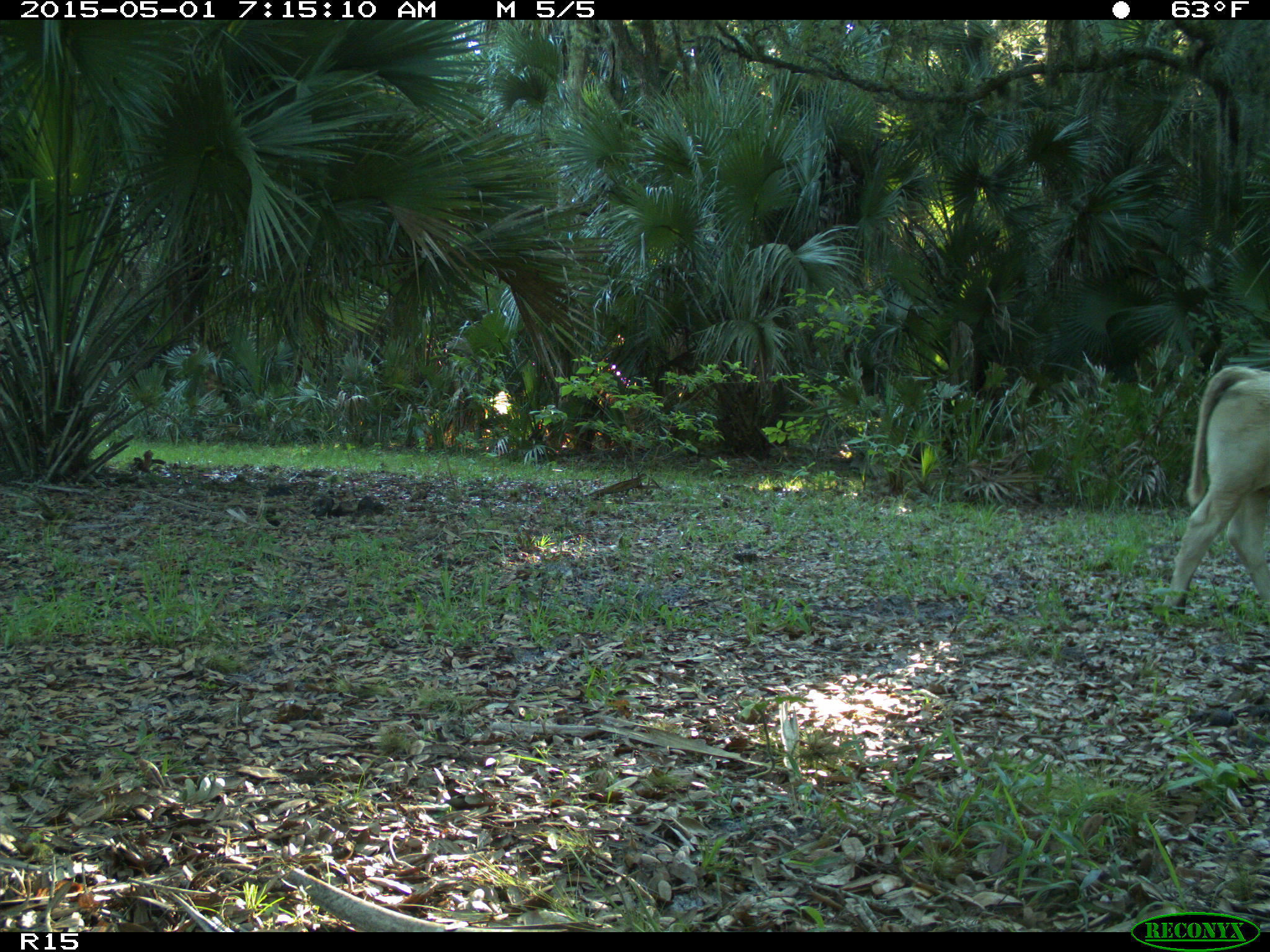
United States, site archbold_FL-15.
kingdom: Animalia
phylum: Chordata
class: Mammalia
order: Artiodactyla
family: Bovidae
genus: Bos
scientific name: Bos taurus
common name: domestic cow